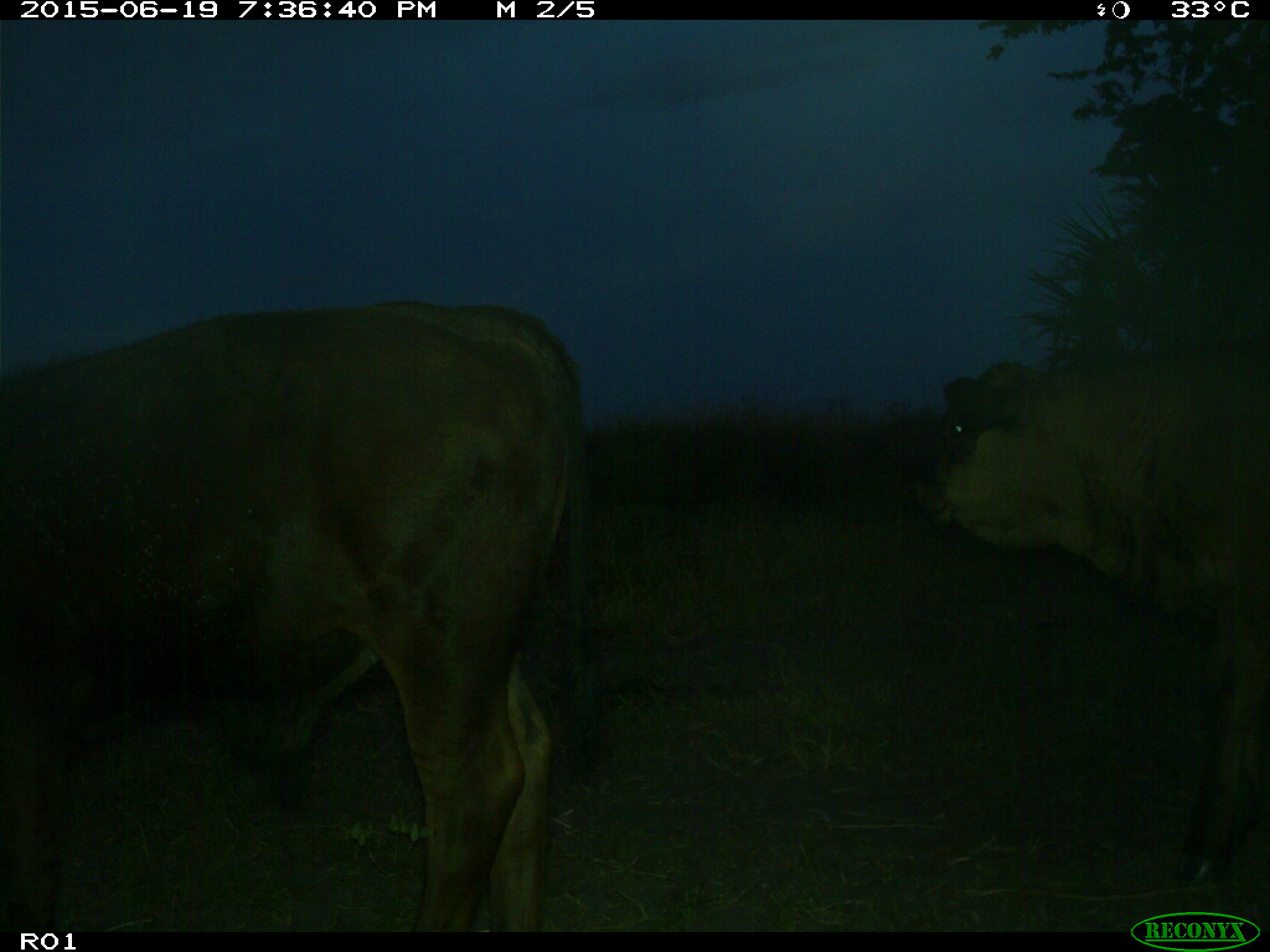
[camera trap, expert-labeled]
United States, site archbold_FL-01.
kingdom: Animalia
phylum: Chordata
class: Mammalia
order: Artiodactyla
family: Bovidae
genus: Bos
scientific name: Bos taurus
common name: domestic cow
Bos taurus (domestic cow).